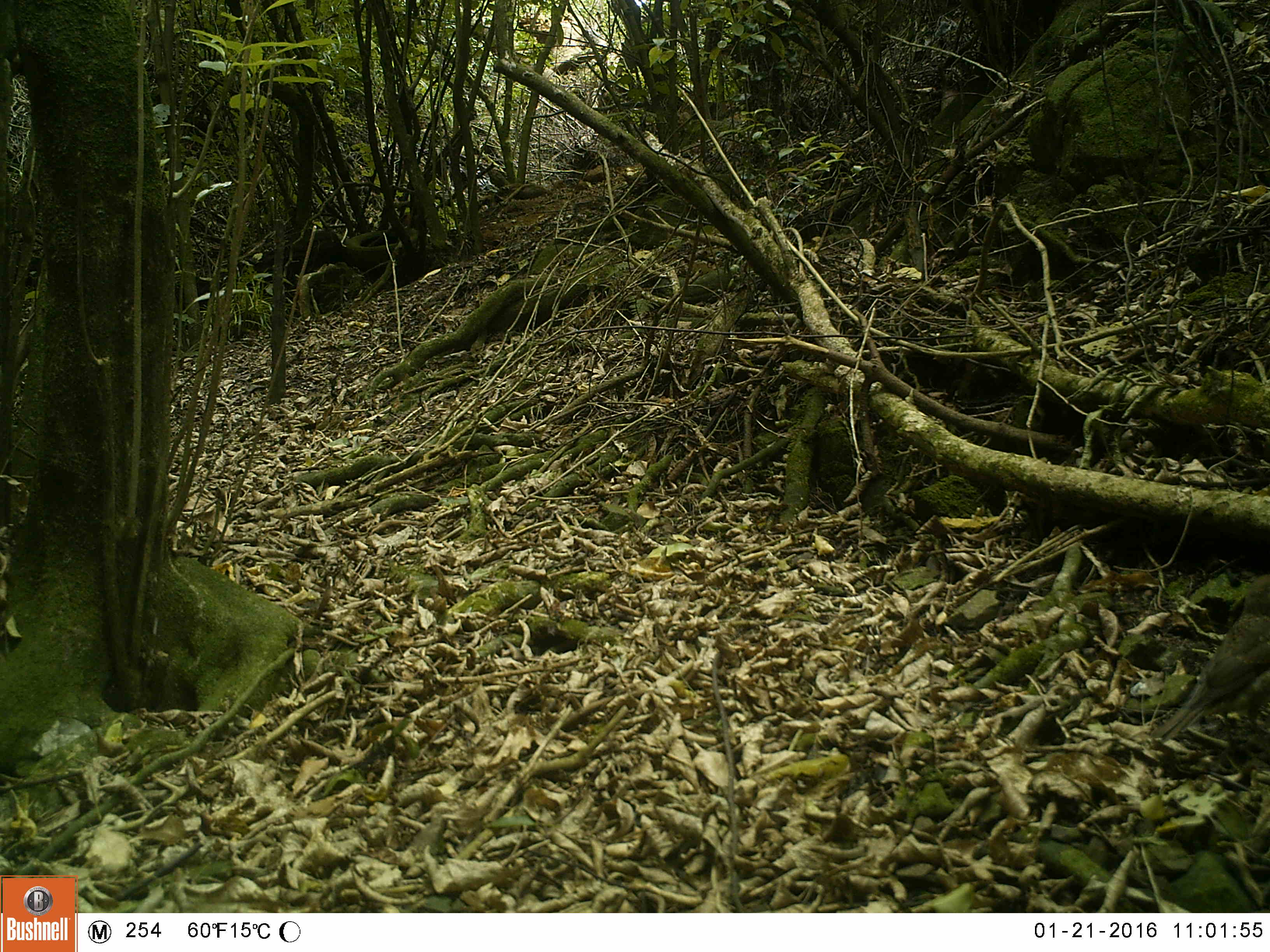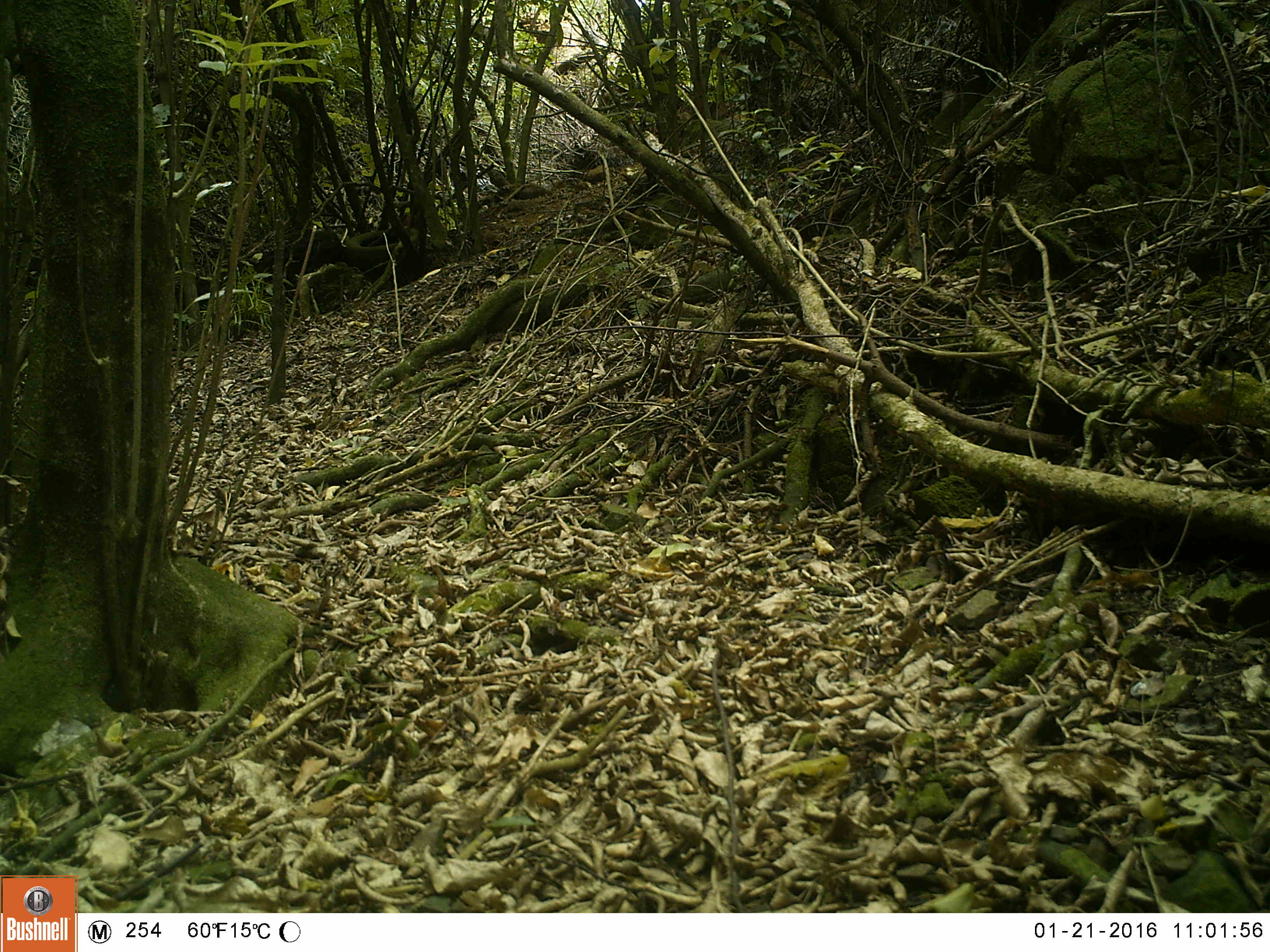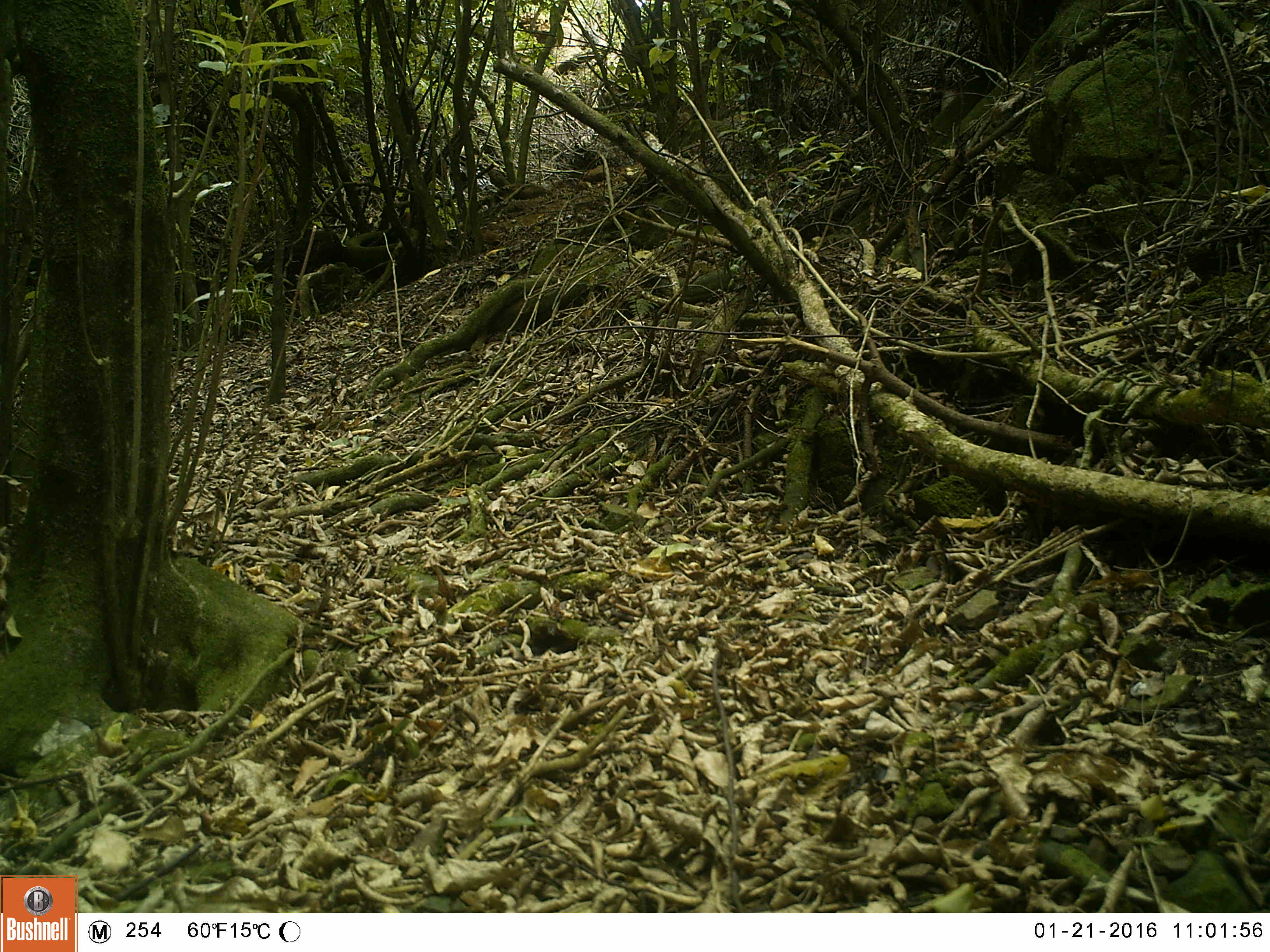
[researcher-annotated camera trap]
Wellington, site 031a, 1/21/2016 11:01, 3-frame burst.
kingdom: Animalia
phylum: Chordata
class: Aves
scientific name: Aves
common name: bird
Bird (Aves).